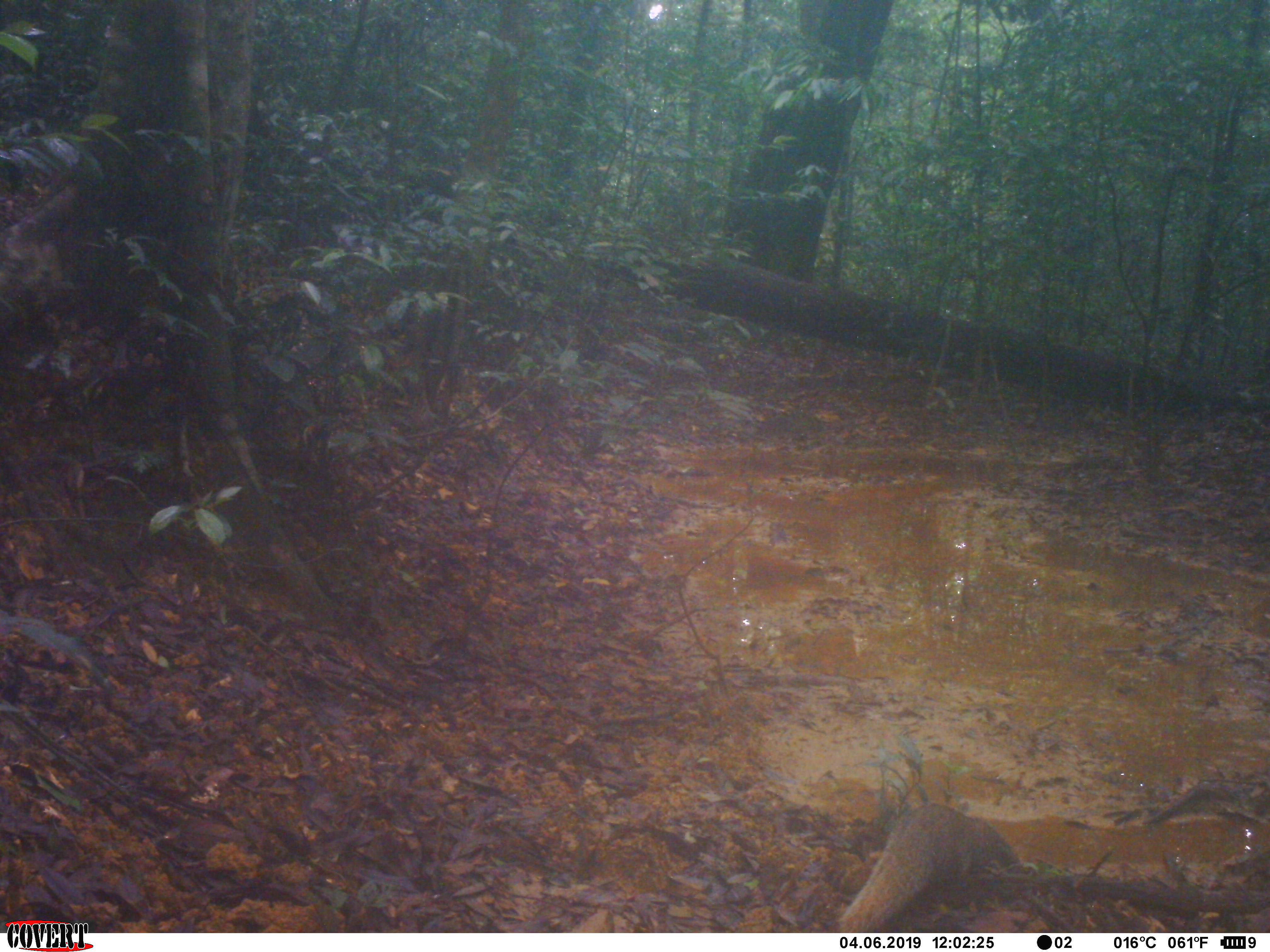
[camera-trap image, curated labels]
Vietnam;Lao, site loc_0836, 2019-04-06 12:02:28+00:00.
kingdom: Animalia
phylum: Chordata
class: Mammalia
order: Carnivora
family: Herpestidae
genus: Urva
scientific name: Urva urva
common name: crab-eating mongoose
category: crab eating mongoose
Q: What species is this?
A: Crab eating mongoose (crab-eating mongoose) (Urva urva).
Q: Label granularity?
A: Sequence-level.